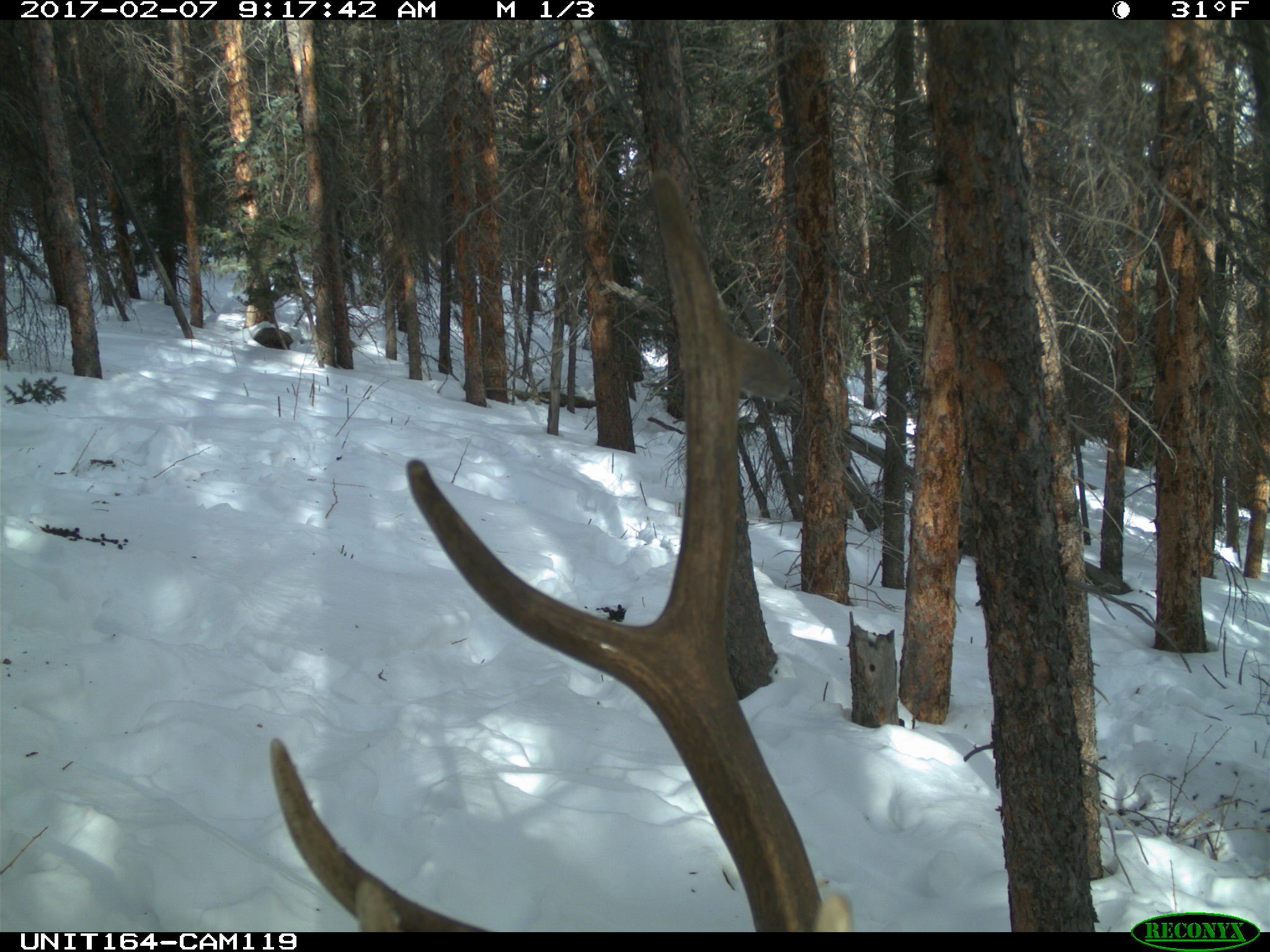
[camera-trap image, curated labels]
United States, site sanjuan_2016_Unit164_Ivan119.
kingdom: Animalia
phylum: Chordata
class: Mammalia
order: Artiodactyla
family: Cervidae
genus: Cervus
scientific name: Cervus elaphus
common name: red deer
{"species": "Cervus elaphus (red deer)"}